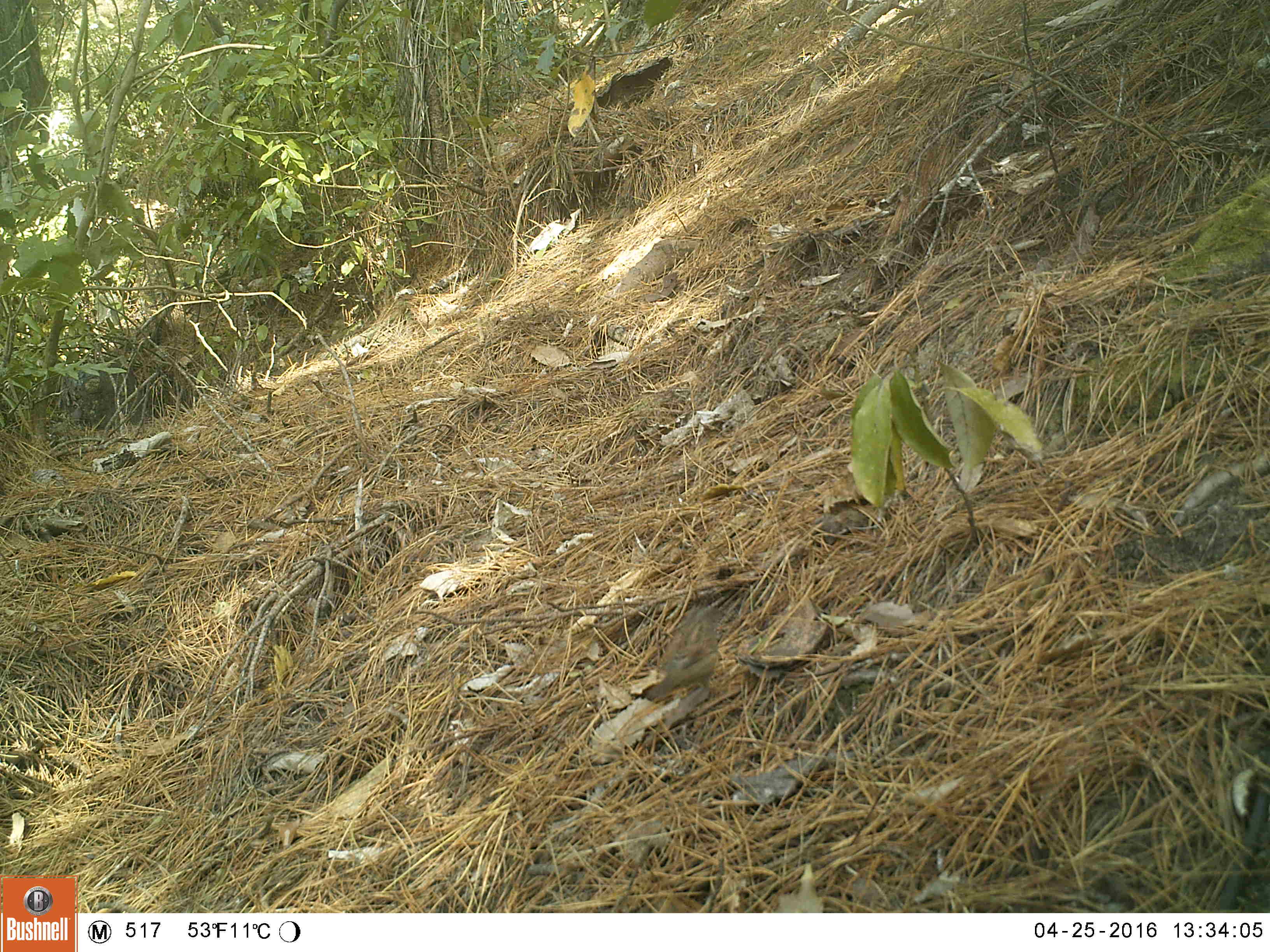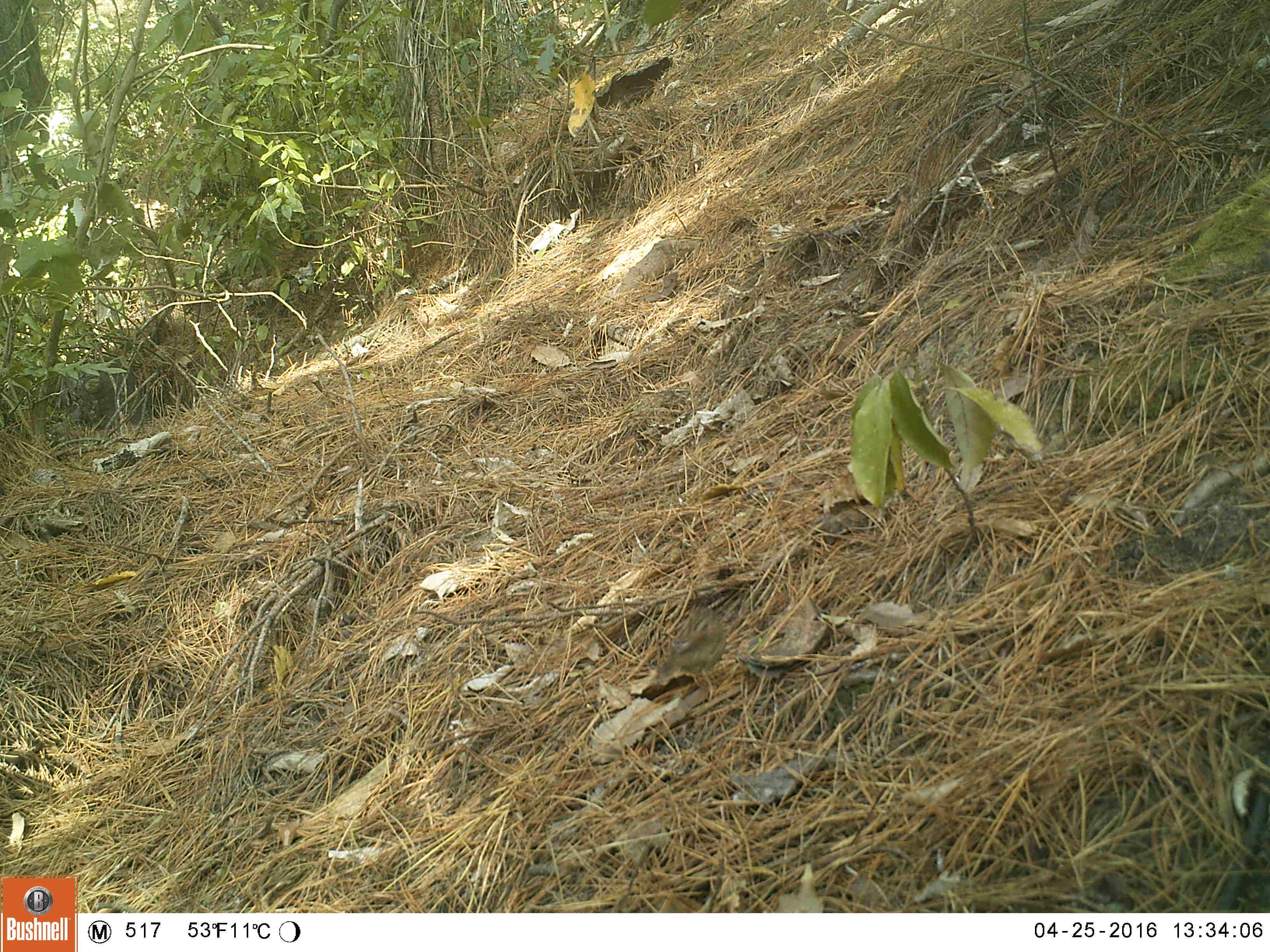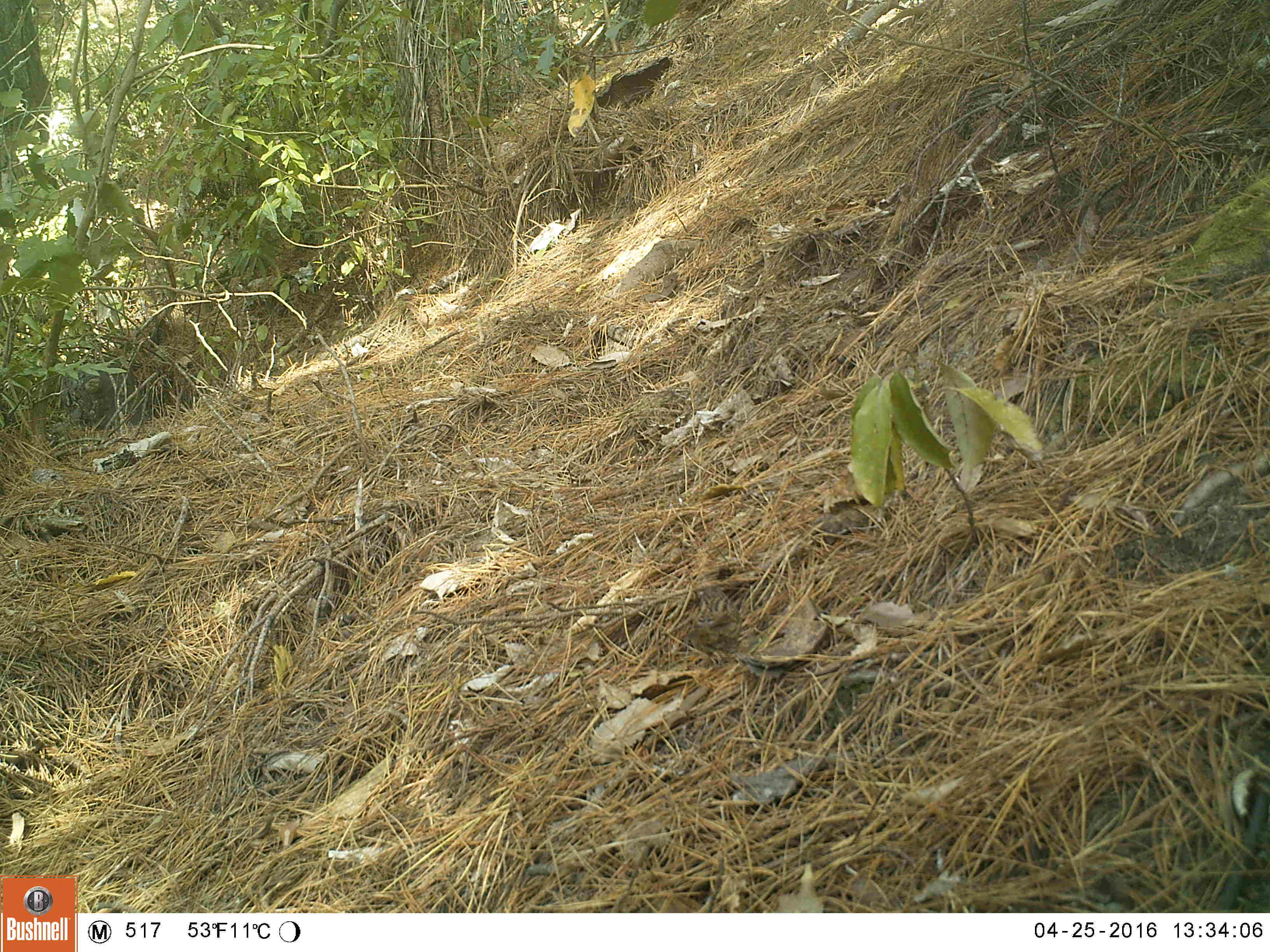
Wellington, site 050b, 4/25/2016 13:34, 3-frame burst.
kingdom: Animalia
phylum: Chordata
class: Aves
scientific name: Aves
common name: bird